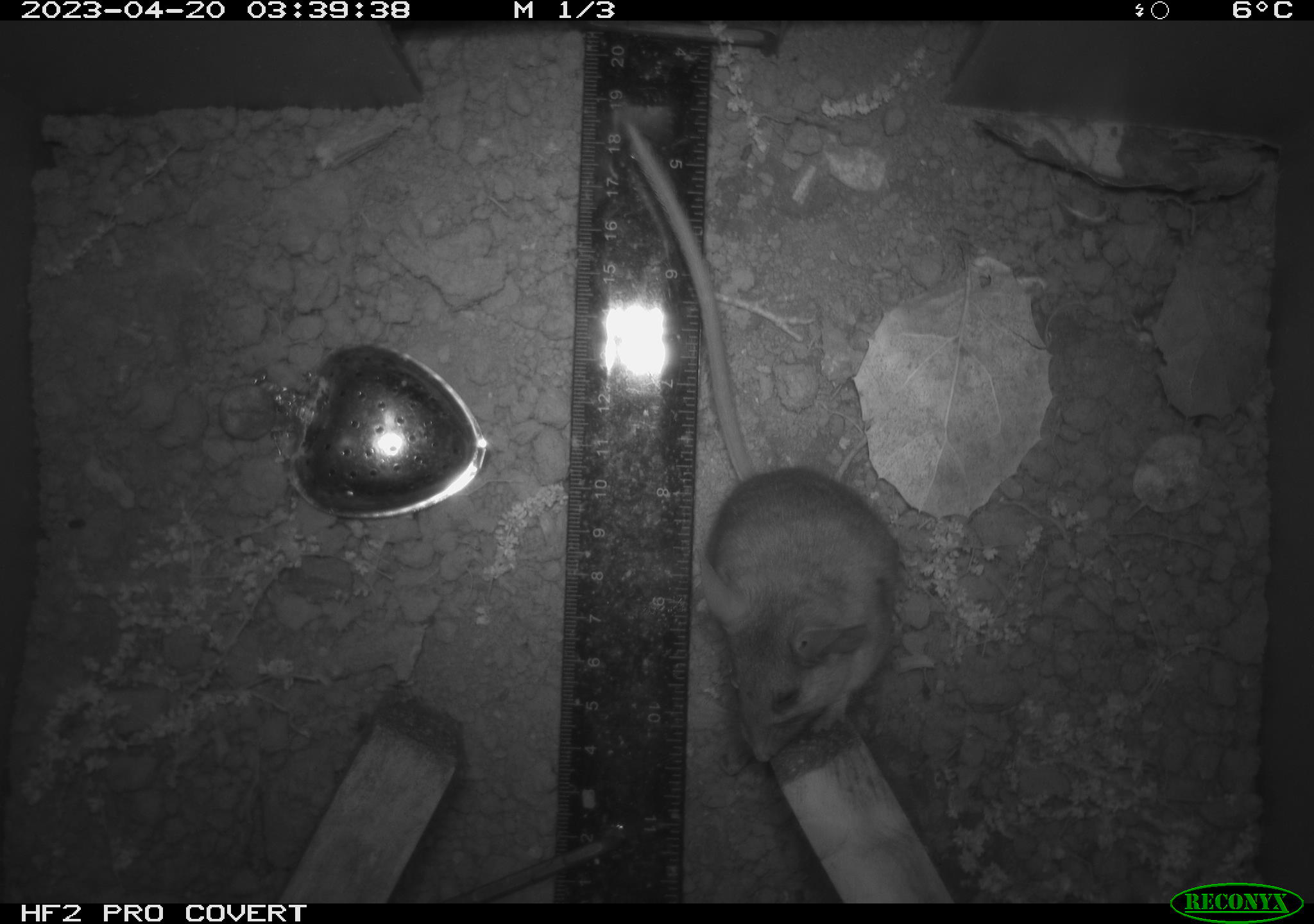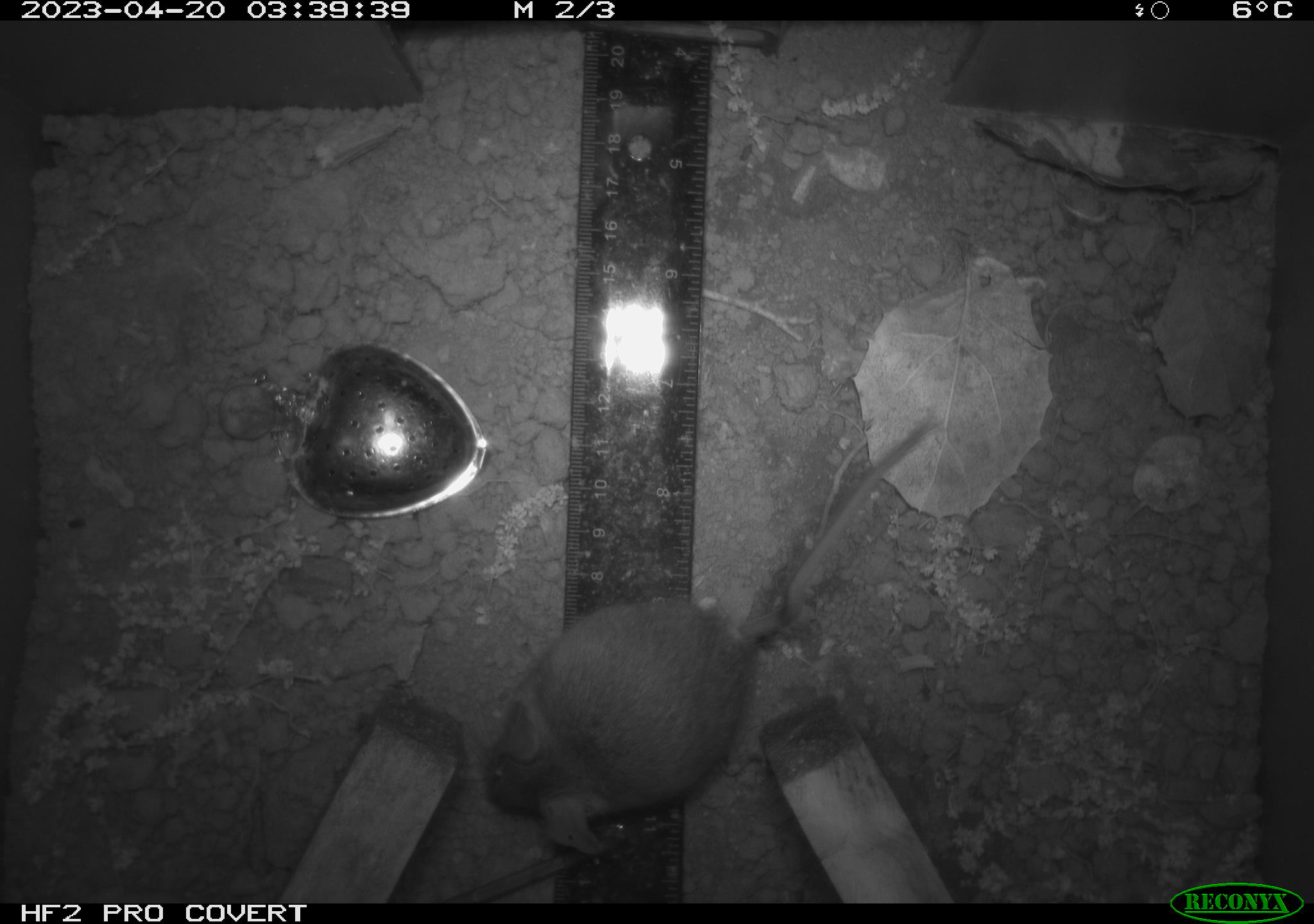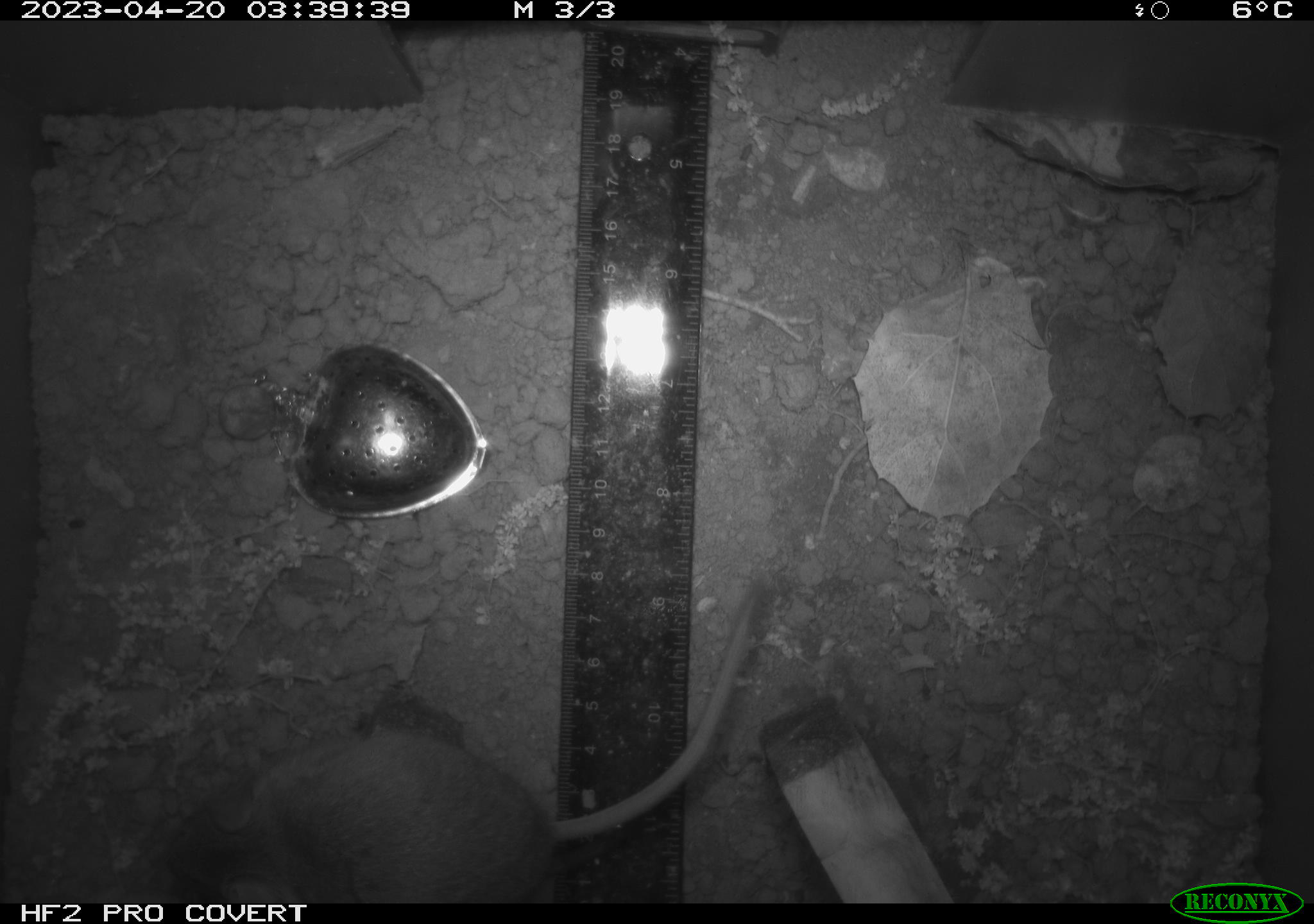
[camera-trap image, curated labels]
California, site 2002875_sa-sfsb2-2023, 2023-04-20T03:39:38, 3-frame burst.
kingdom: Animalia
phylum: Chordata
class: Mammalia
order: Rodentia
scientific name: Rodentia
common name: mouse species